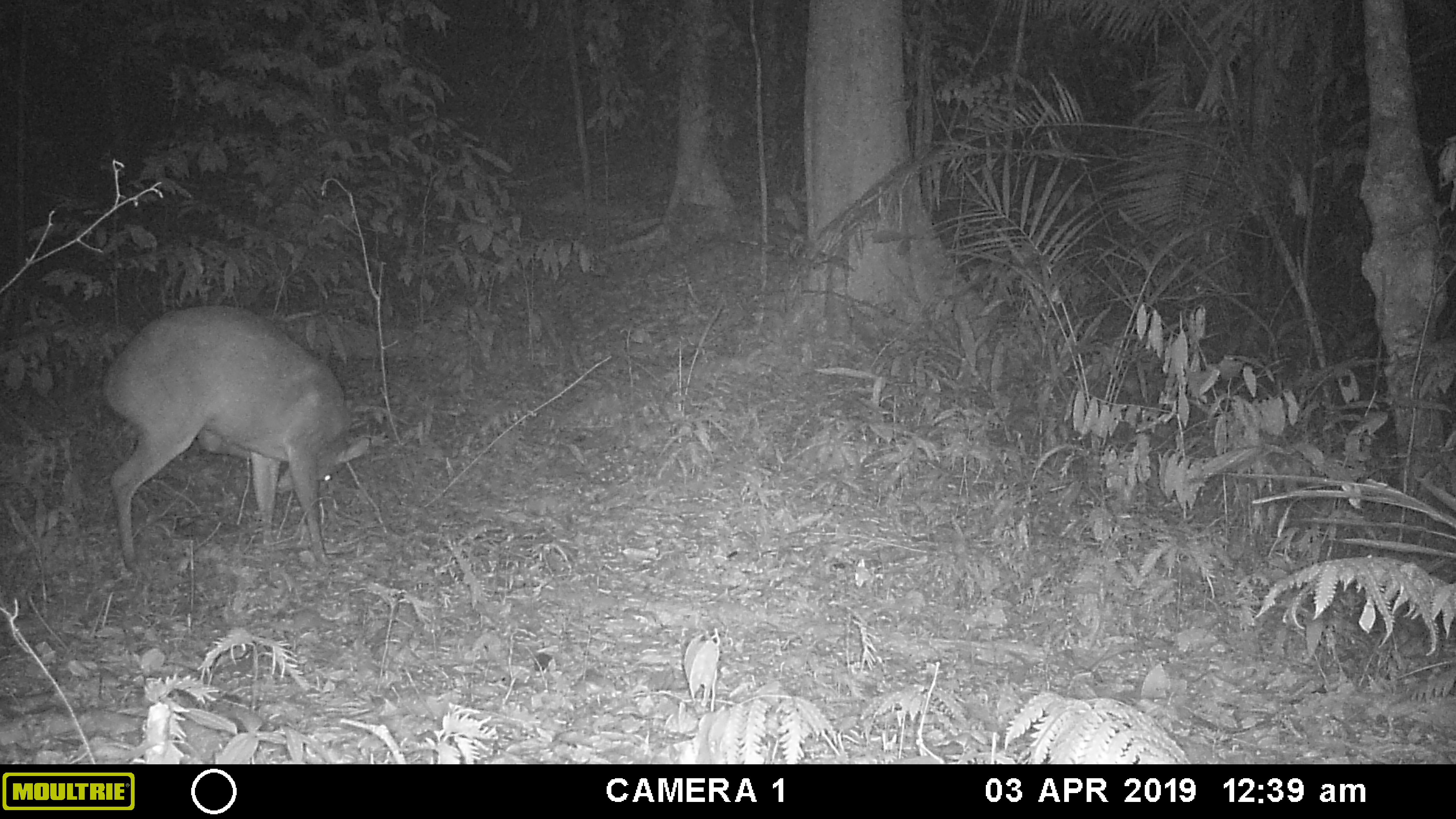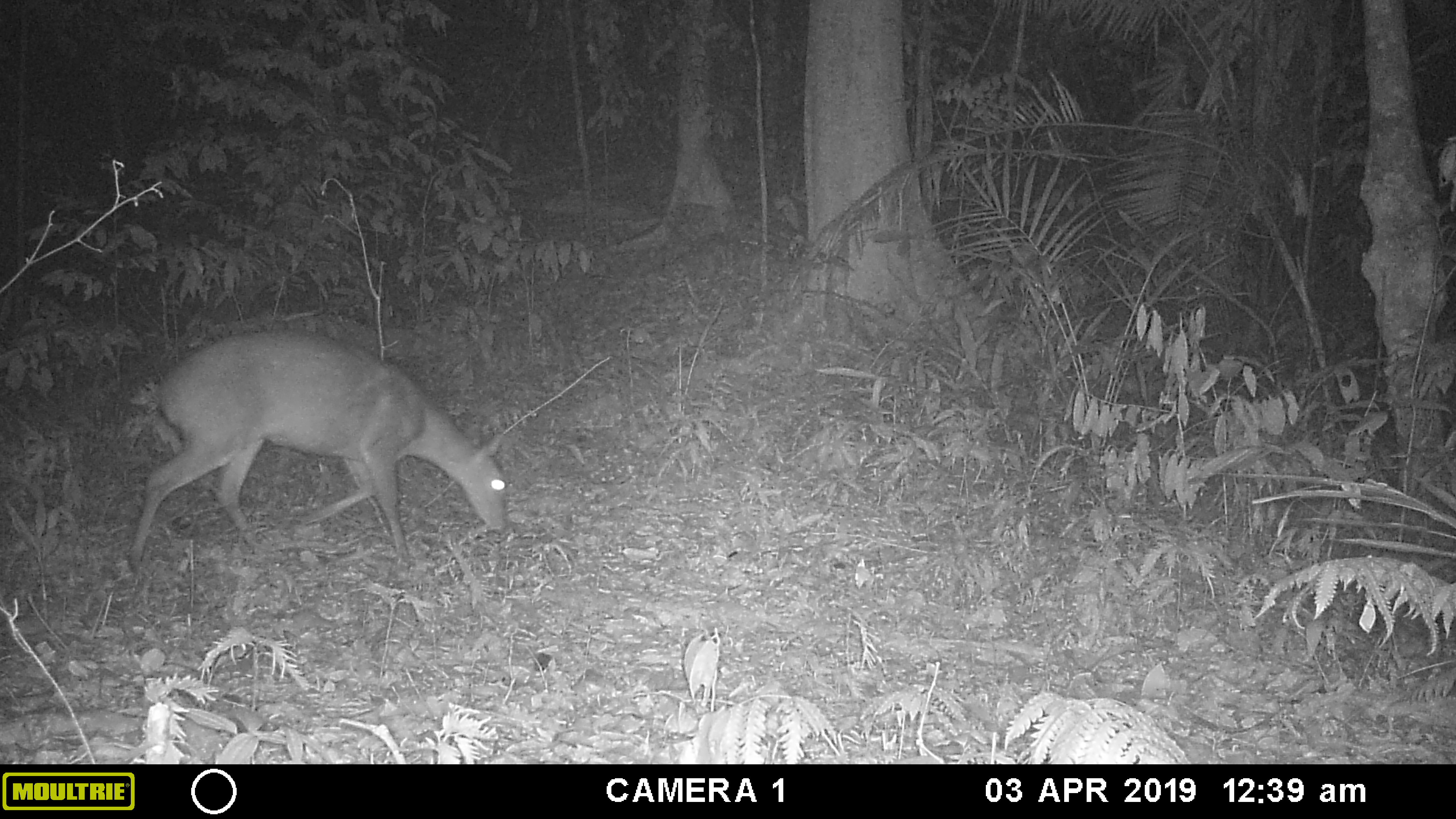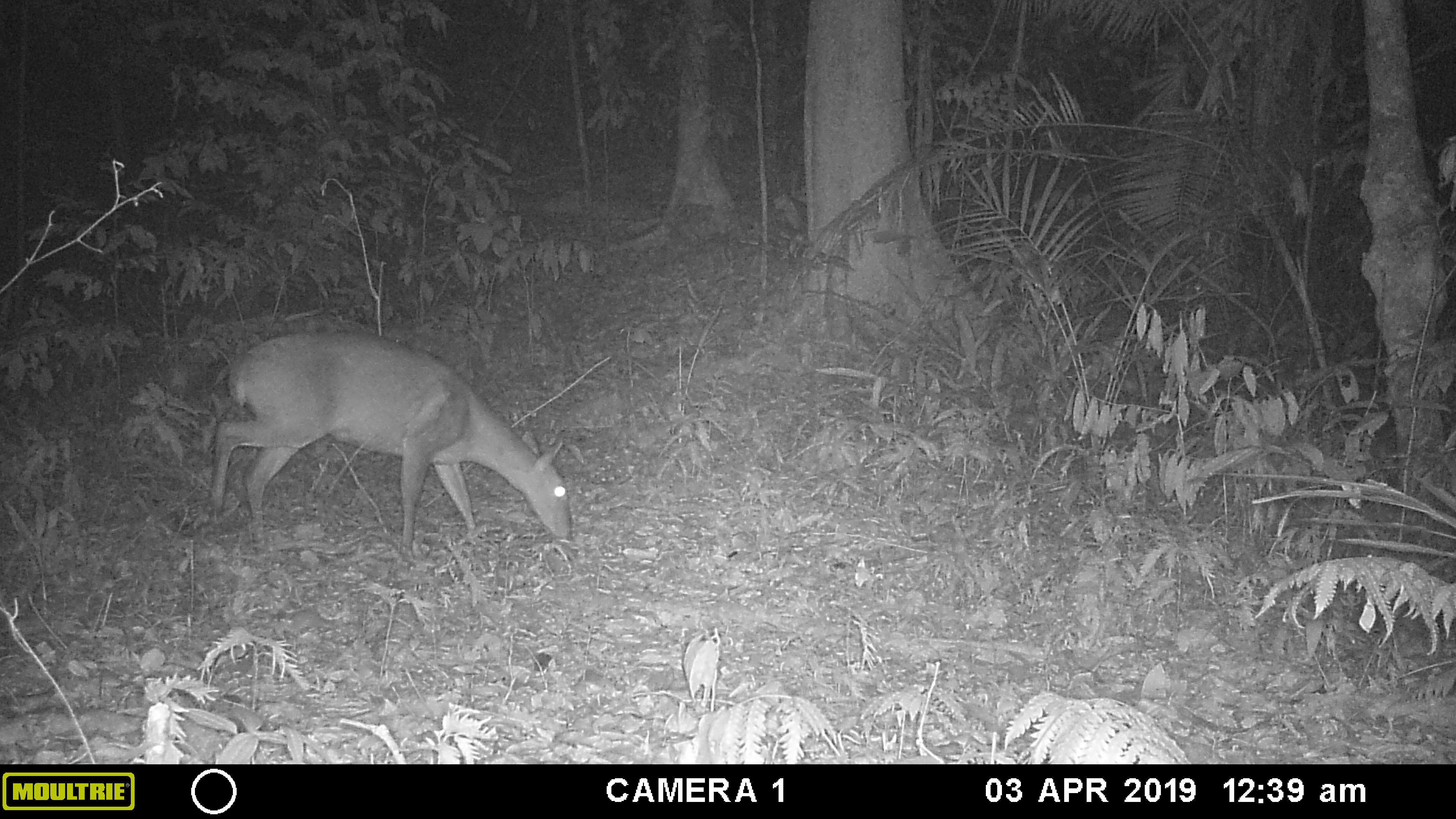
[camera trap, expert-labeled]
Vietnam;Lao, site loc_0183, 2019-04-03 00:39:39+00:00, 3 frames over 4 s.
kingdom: Animalia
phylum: Chordata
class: Mammalia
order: Artiodactyla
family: Cervidae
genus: Muntiacus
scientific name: Muntiacus vuquangensis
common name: large-antlered muntjac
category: large antlered muntjac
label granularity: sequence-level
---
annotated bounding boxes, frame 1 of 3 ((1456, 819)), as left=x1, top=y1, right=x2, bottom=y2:
large antlered muntjac: left=103, top=305, right=369, bottom=574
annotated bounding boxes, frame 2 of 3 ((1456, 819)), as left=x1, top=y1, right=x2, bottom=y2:
large antlered muntjac: left=126, top=329, right=507, bottom=570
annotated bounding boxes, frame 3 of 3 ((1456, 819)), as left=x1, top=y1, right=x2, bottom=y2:
large antlered muntjac: left=206, top=330, right=570, bottom=564